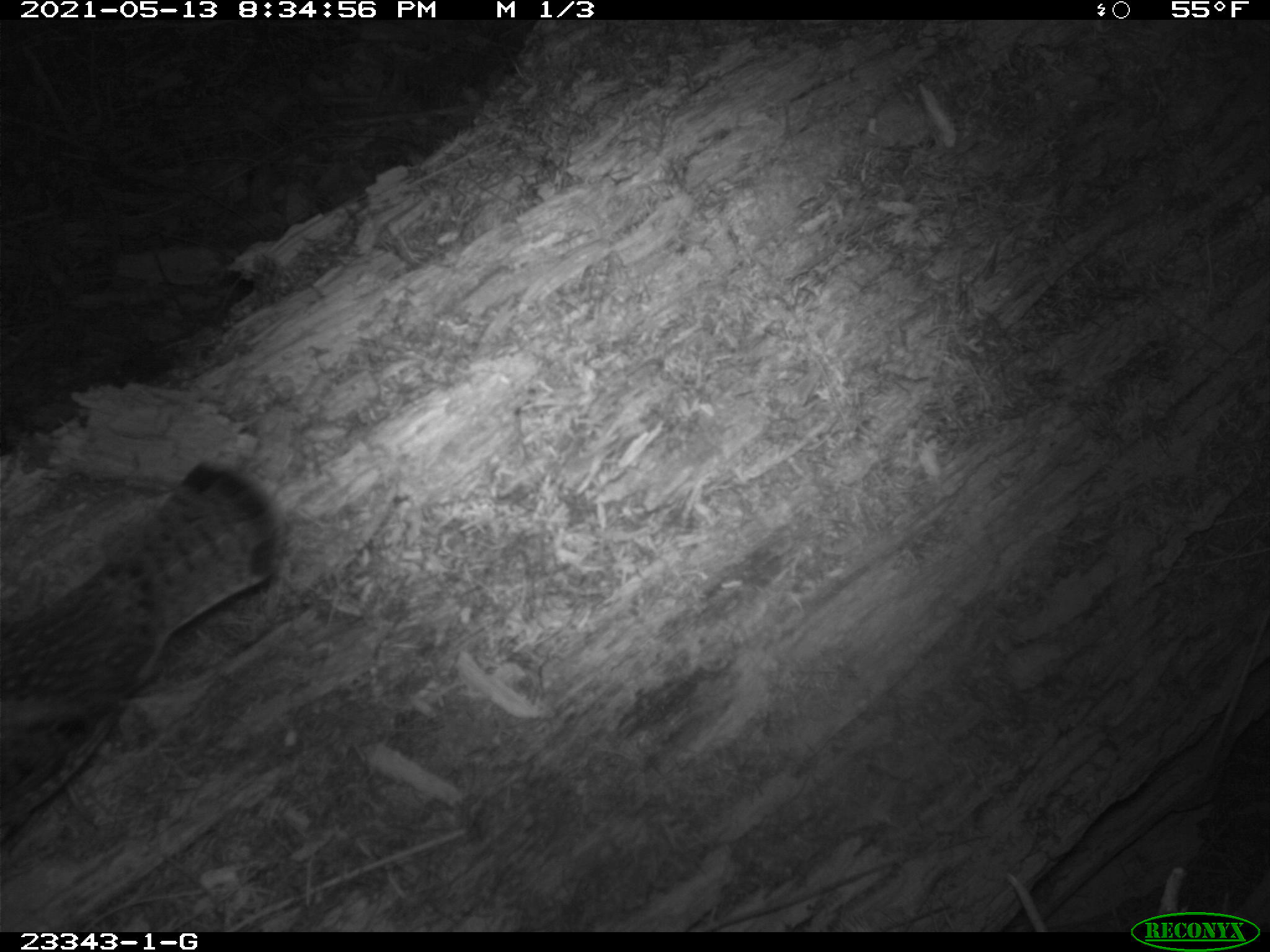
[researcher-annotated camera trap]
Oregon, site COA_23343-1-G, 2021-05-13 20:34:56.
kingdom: Animalia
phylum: Chordata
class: Aves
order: Galliformes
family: Phasianidae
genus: Bonasa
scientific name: Bonasa umbellus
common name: ruffed grouse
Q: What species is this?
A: Ruffed grouse (Bonasa umbellus).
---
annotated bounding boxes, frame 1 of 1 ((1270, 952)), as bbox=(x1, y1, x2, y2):
ruffed grouse: bbox=(7, 448, 281, 839)